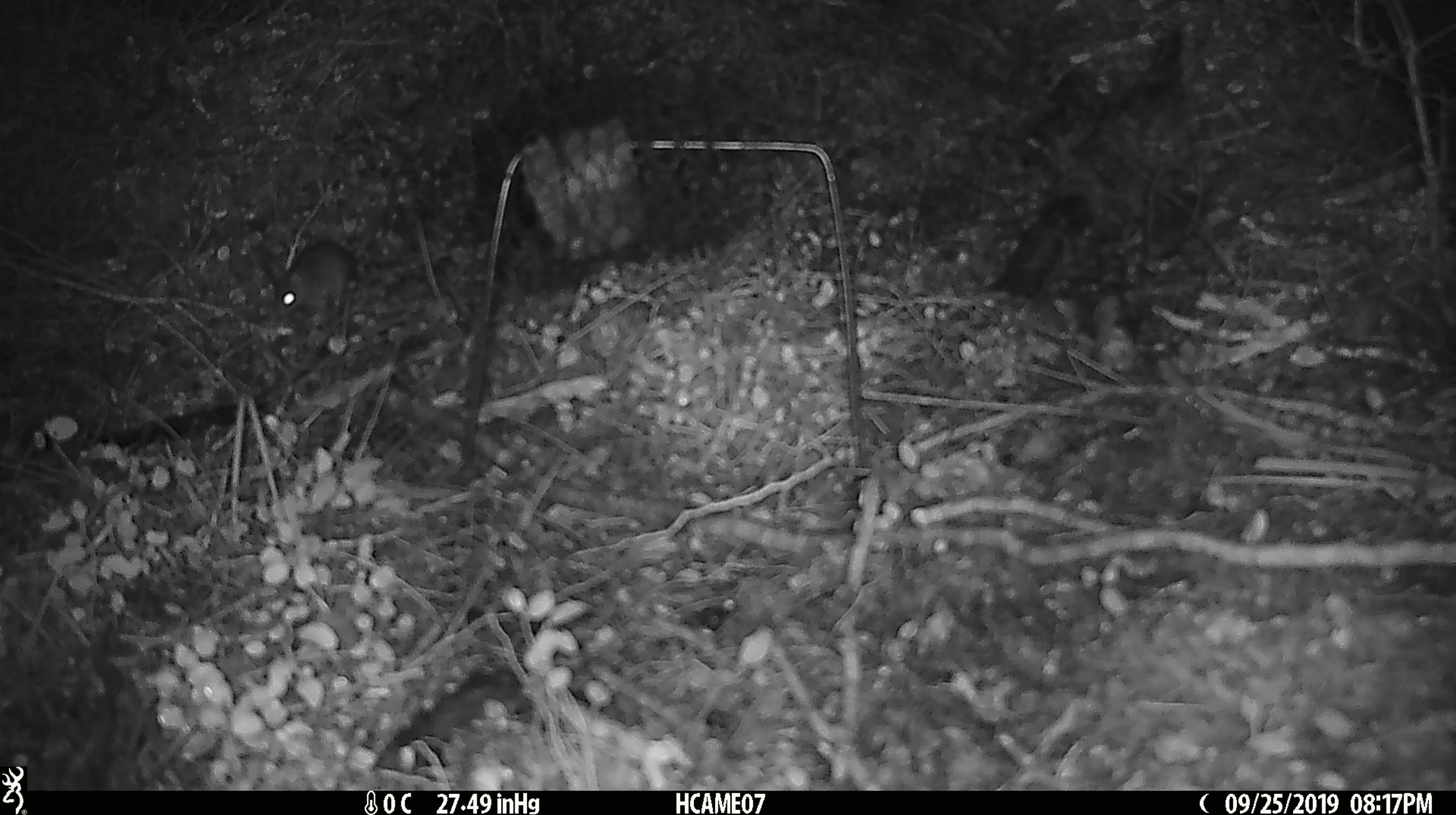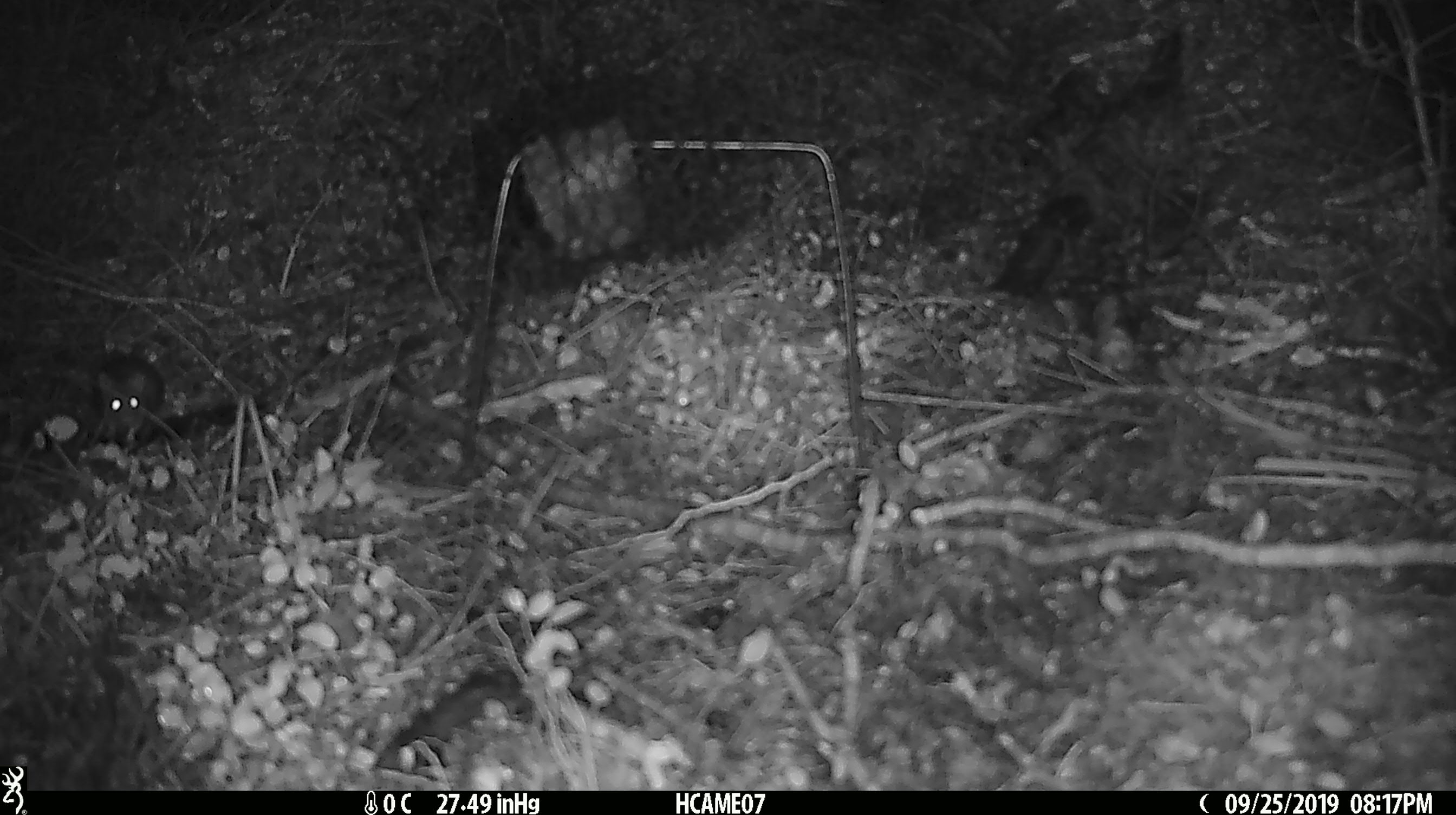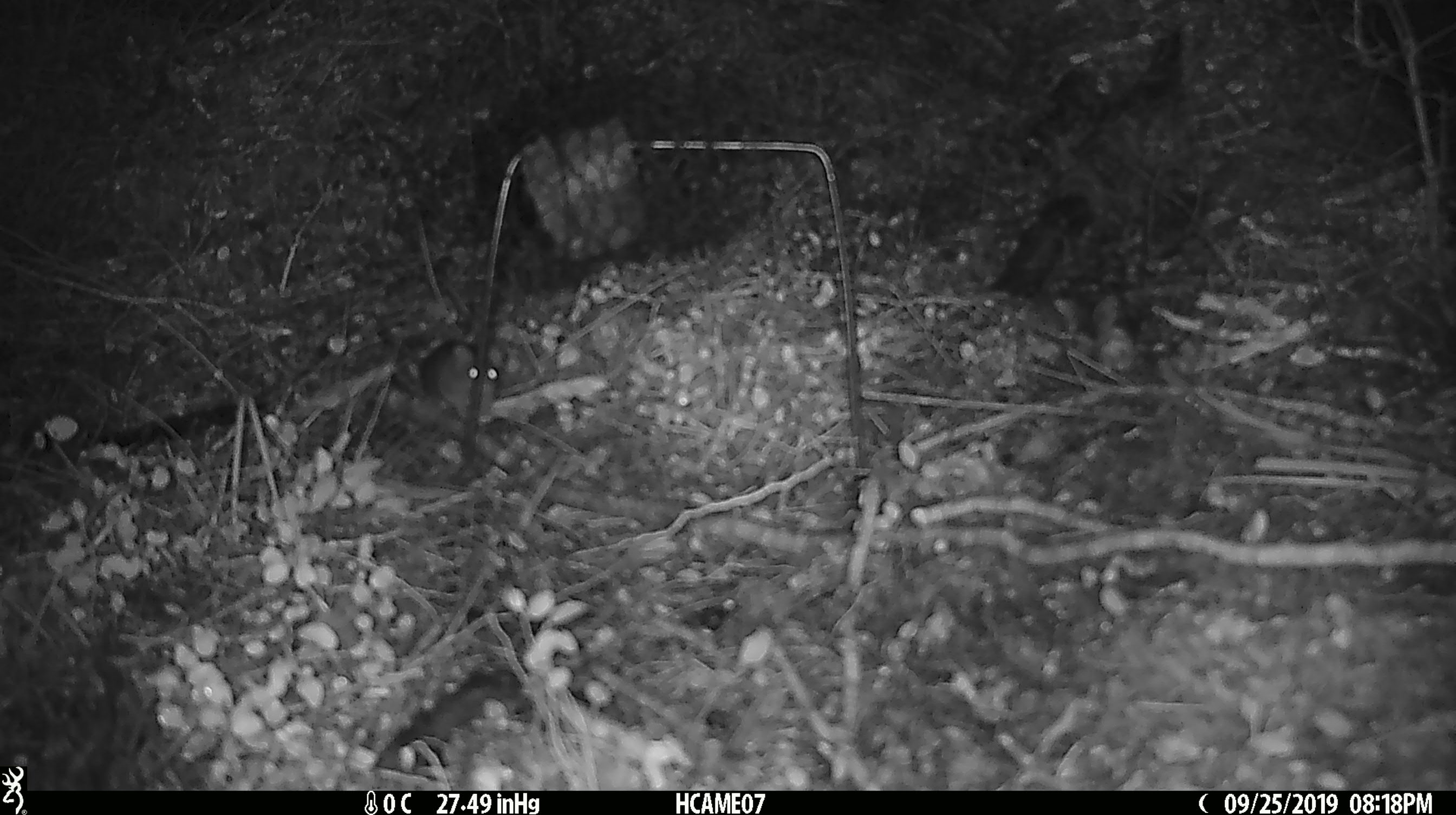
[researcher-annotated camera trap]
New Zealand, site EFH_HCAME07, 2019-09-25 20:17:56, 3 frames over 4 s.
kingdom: Animalia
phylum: Chordata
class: Mammalia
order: Rodentia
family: Muridae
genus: Mus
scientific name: Mus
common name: mouse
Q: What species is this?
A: Mouse (Mus).